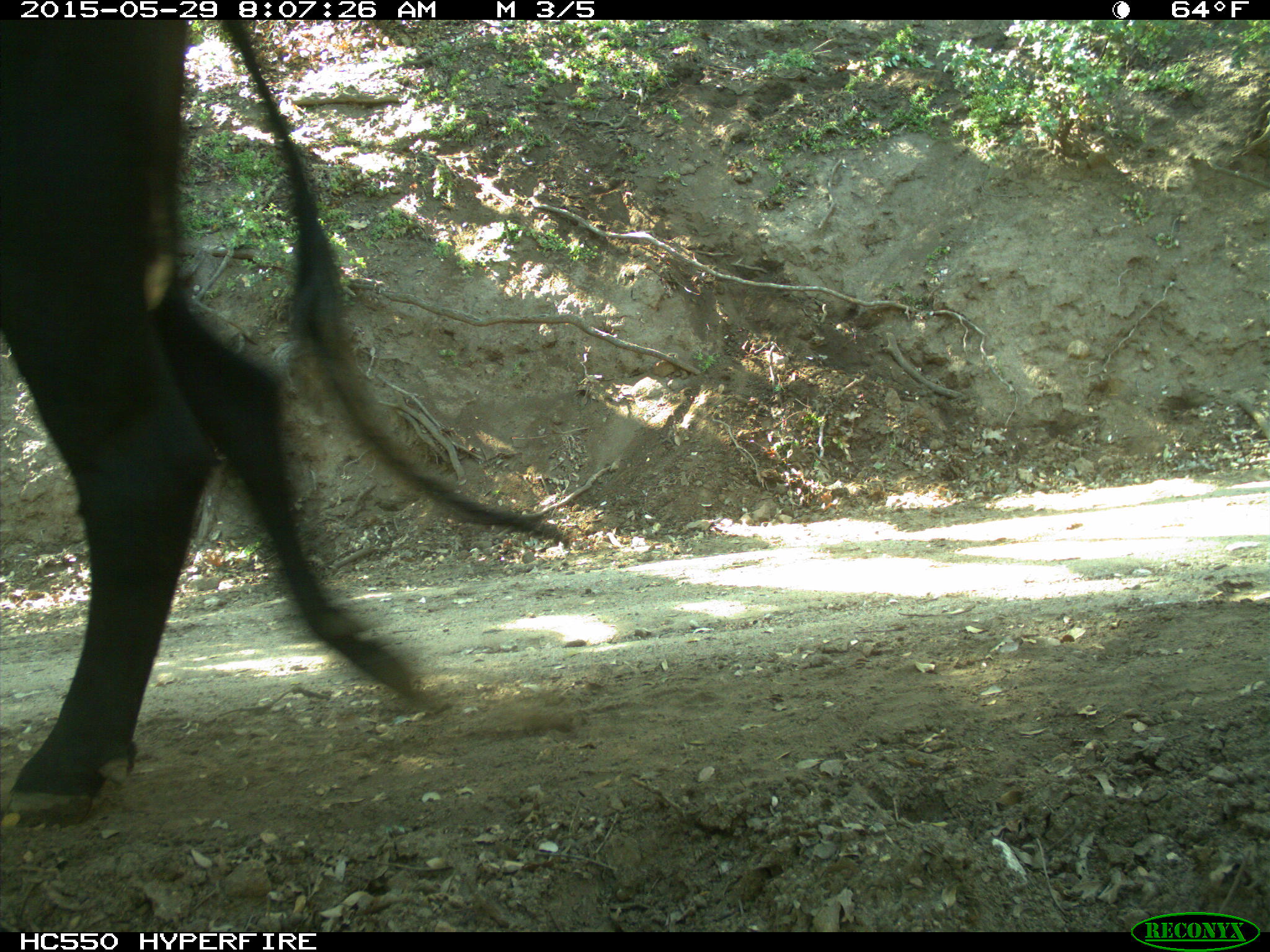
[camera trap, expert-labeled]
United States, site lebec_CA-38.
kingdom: Animalia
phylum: Chordata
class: Mammalia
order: Artiodactyla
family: Bovidae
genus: Bos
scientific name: Bos taurus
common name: domestic cow